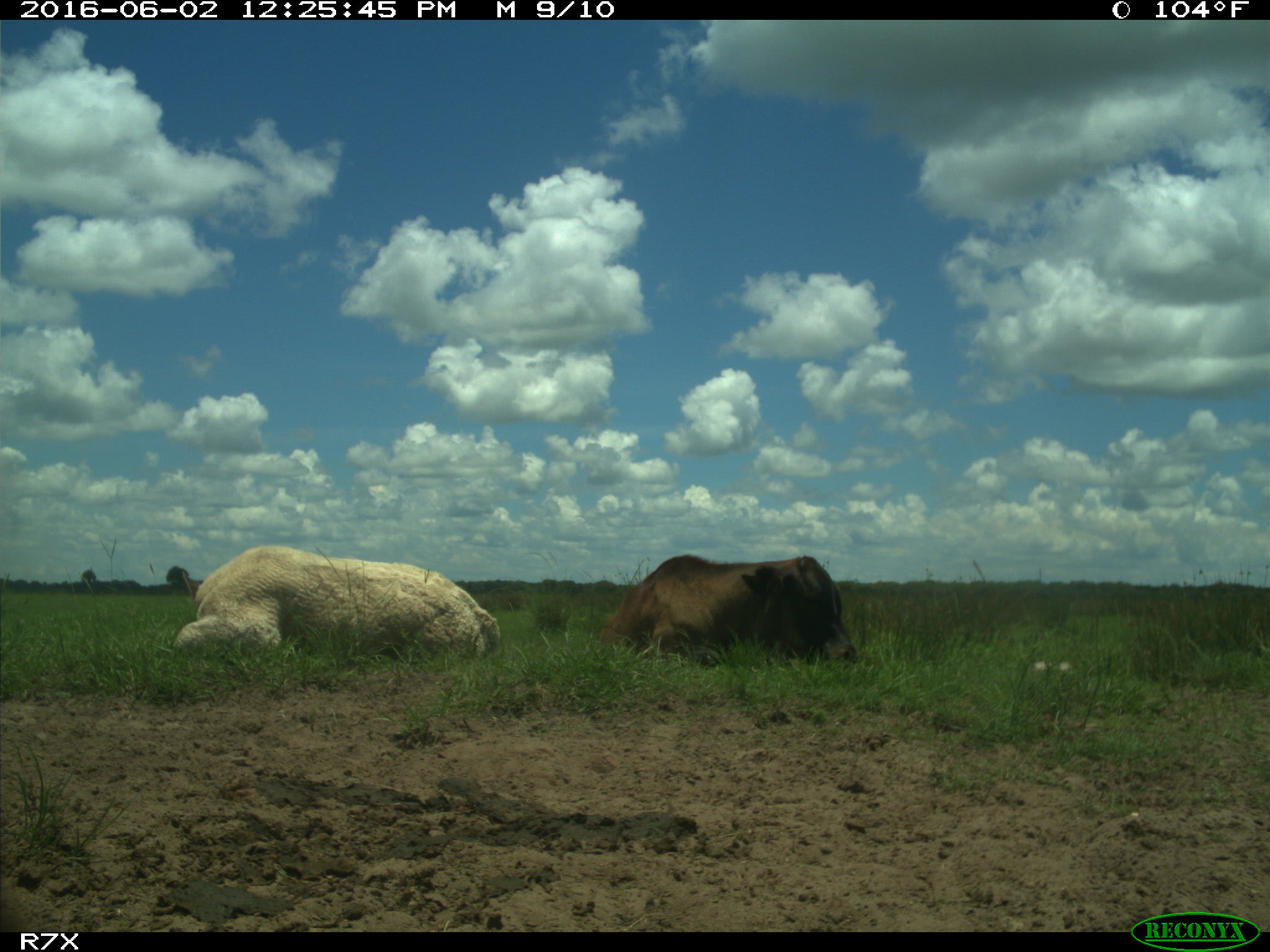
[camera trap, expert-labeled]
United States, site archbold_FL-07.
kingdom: Animalia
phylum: Chordata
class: Mammalia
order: Artiodactyla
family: Bovidae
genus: Bos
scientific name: Bos taurus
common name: domestic cow